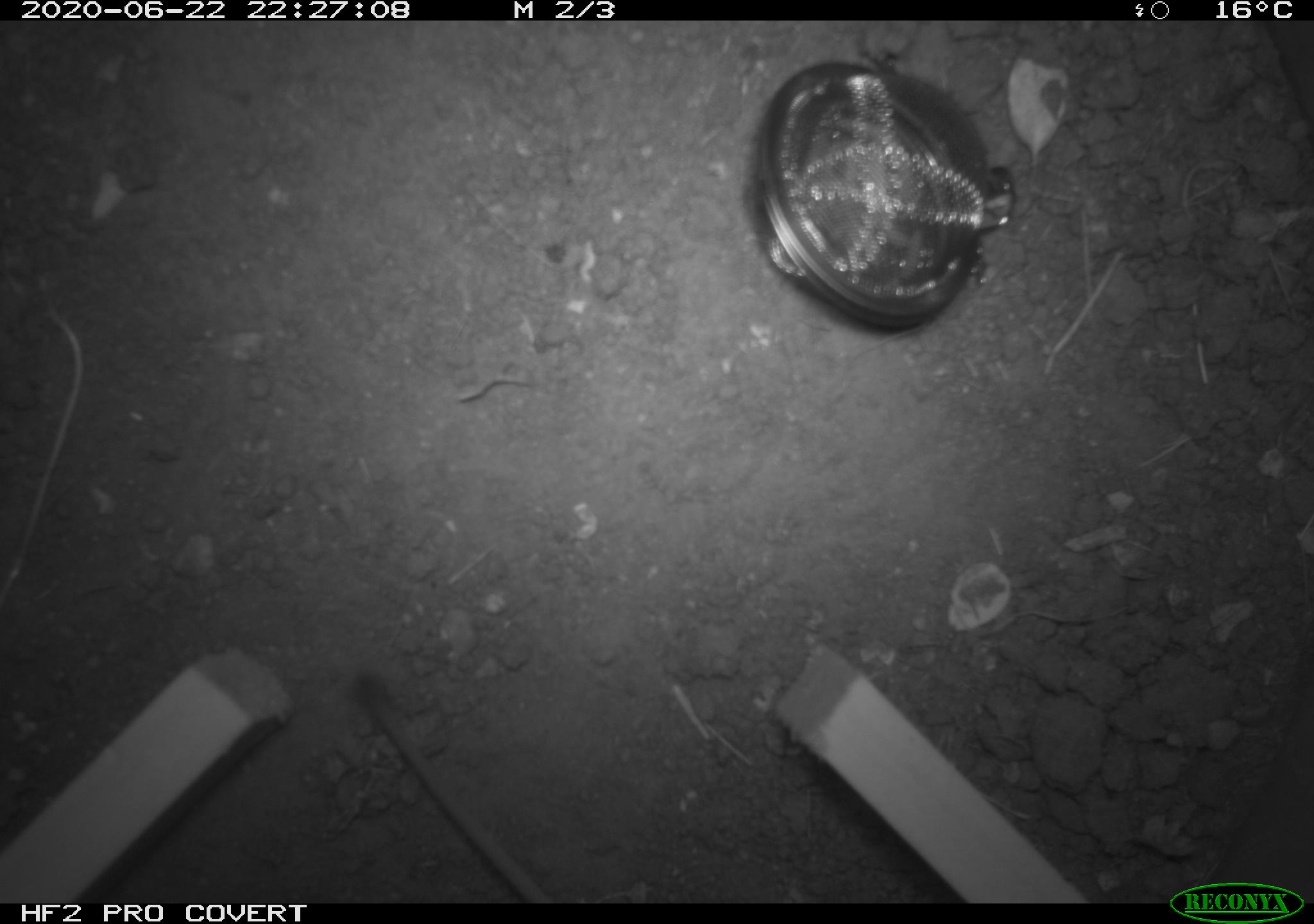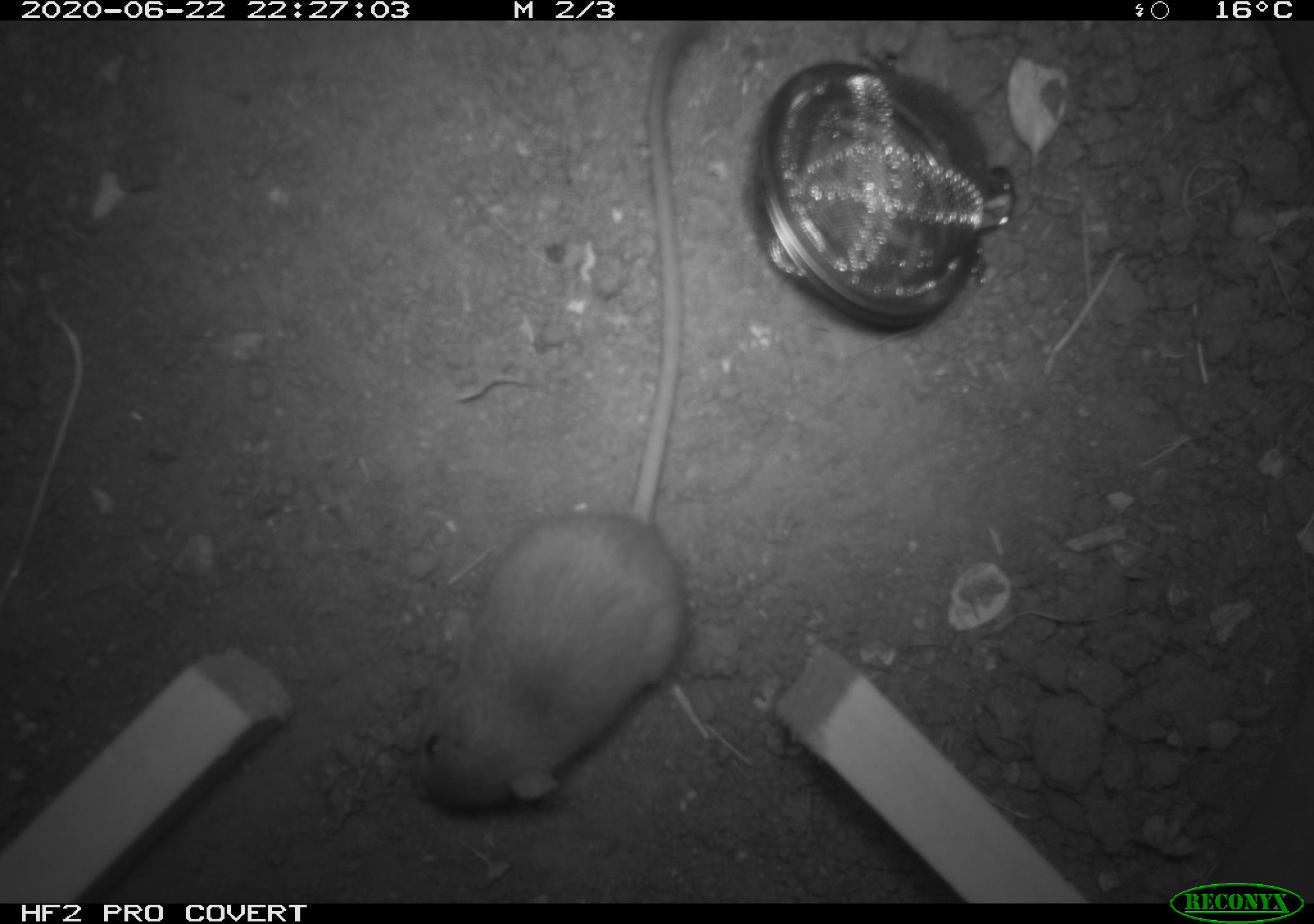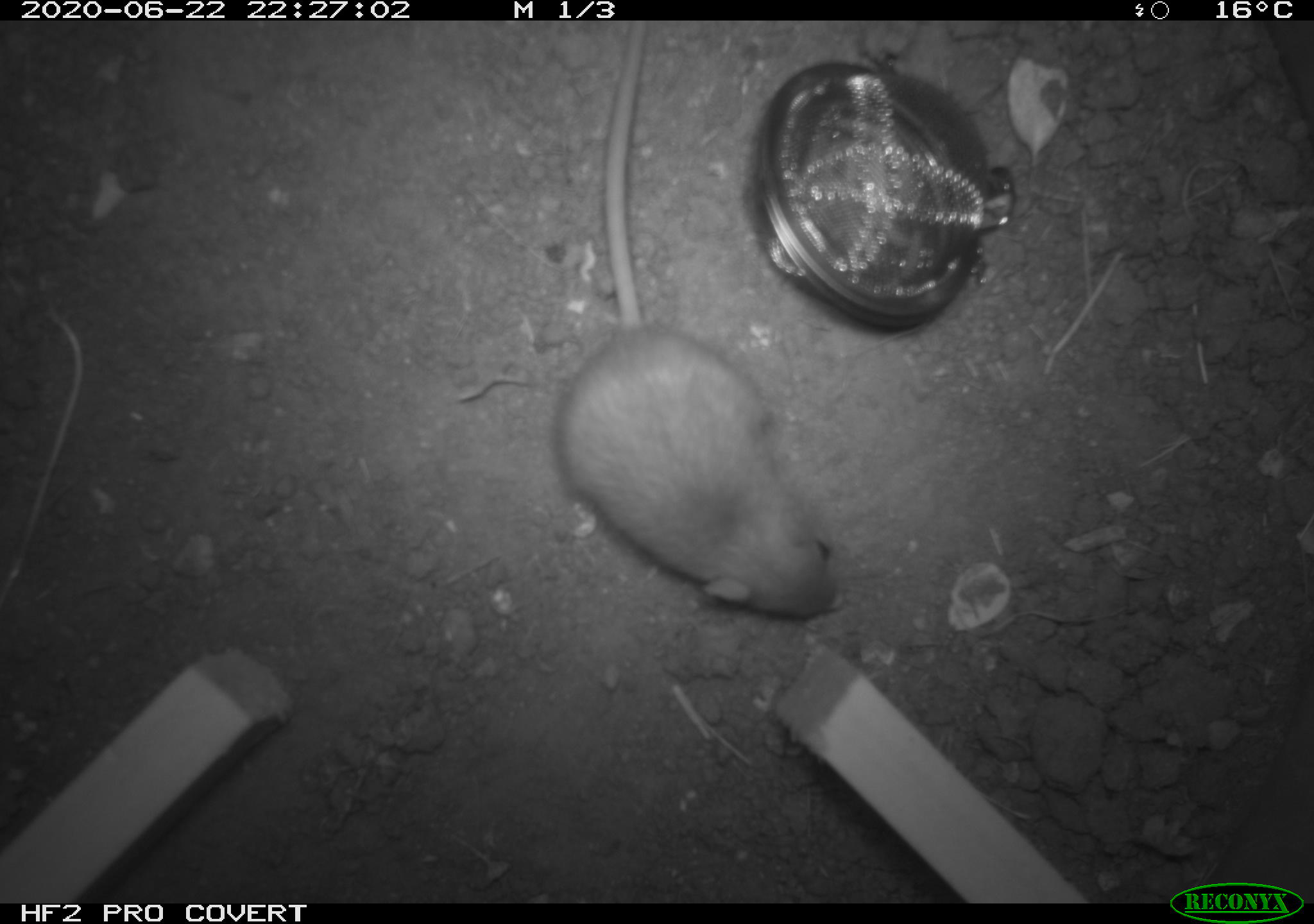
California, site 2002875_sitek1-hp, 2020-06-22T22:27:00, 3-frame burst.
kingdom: Animalia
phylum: Chordata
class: Mammalia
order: Rodentia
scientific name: Rodentia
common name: mouse species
Mouse species (Rodentia).